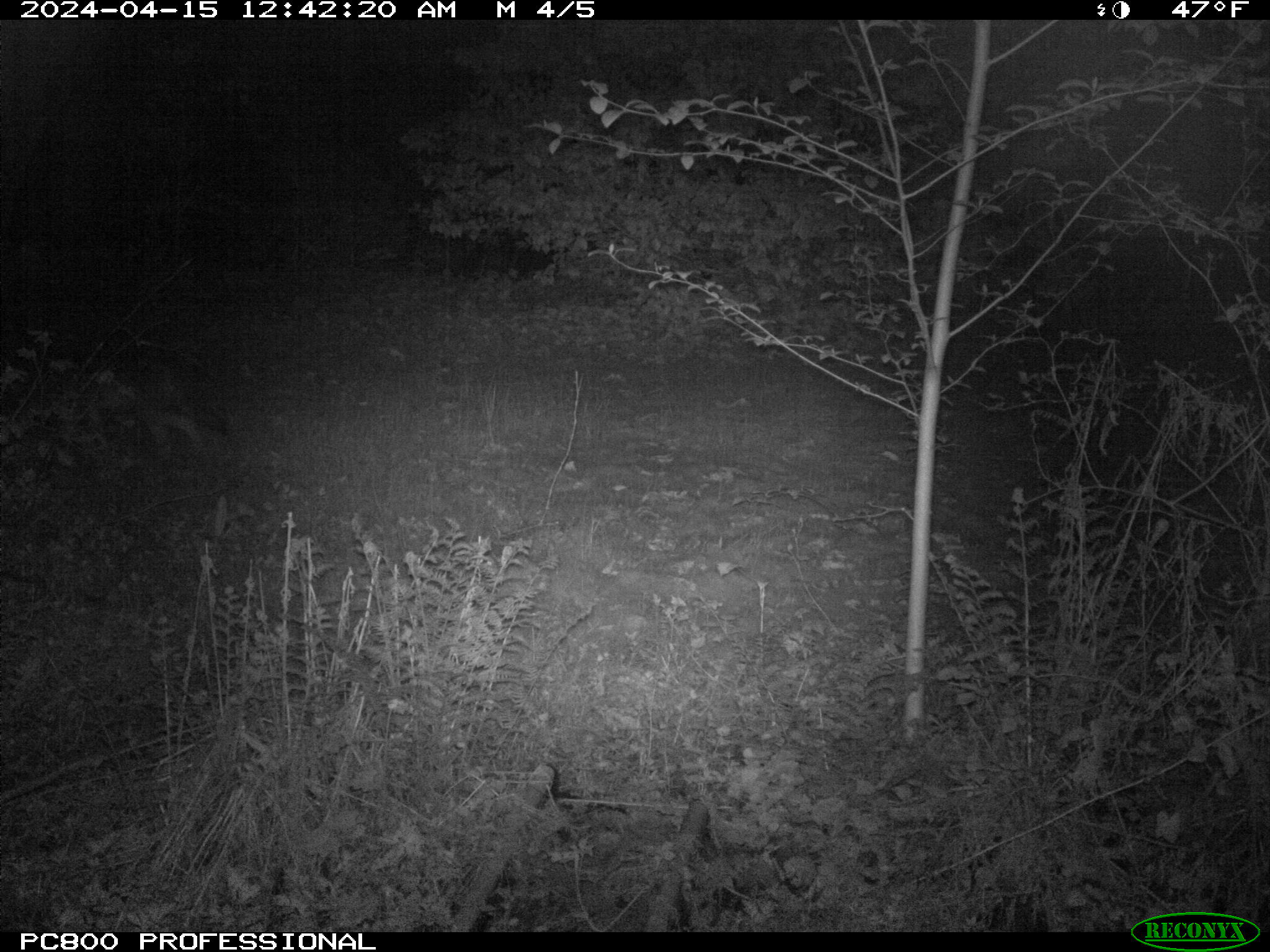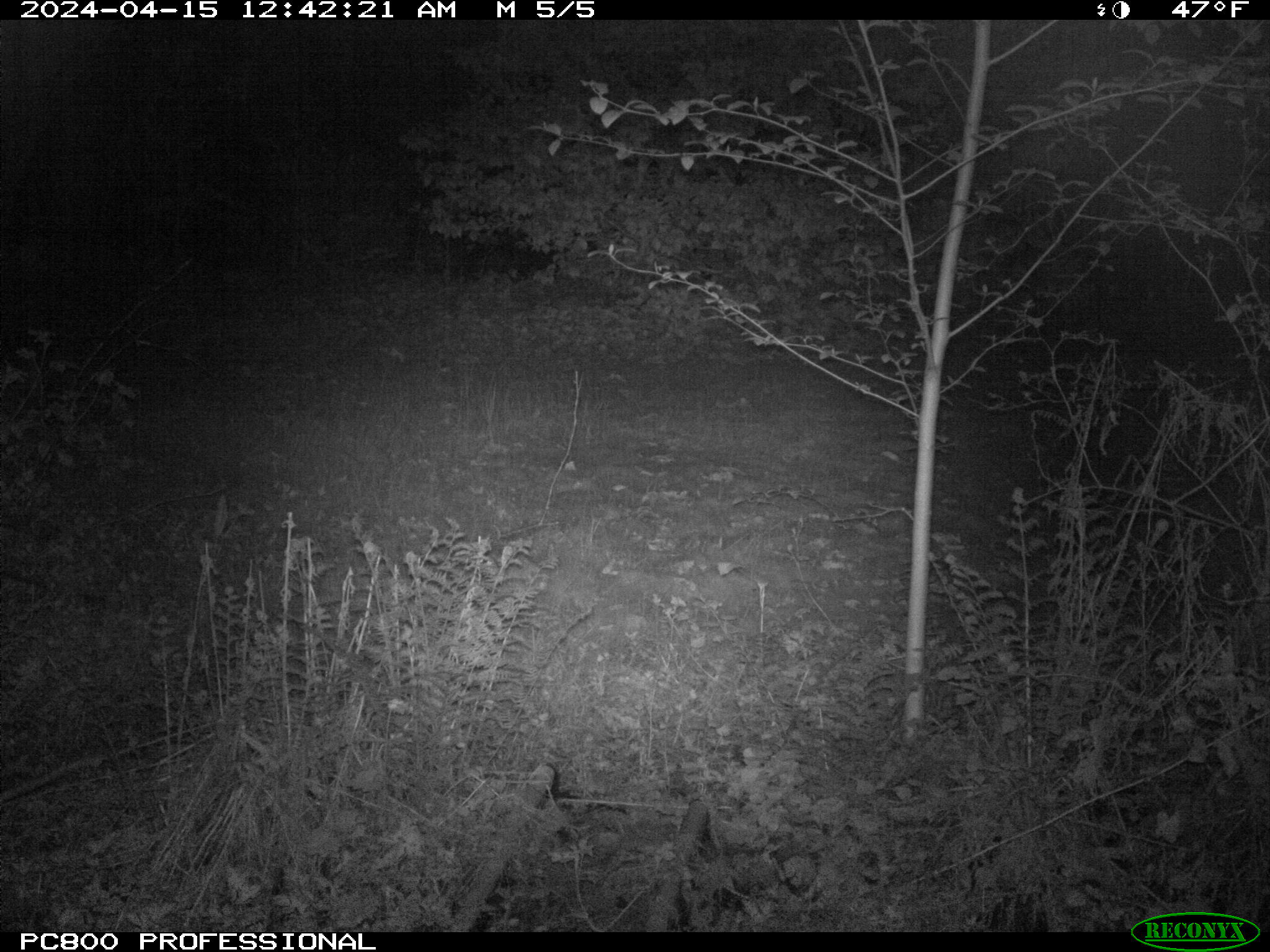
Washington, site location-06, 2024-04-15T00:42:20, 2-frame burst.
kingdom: Animalia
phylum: Chordata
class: Mammalia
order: Carnivora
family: Canidae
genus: Canis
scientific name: Canis latrans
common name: coyote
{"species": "coyote (Canis latrans)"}